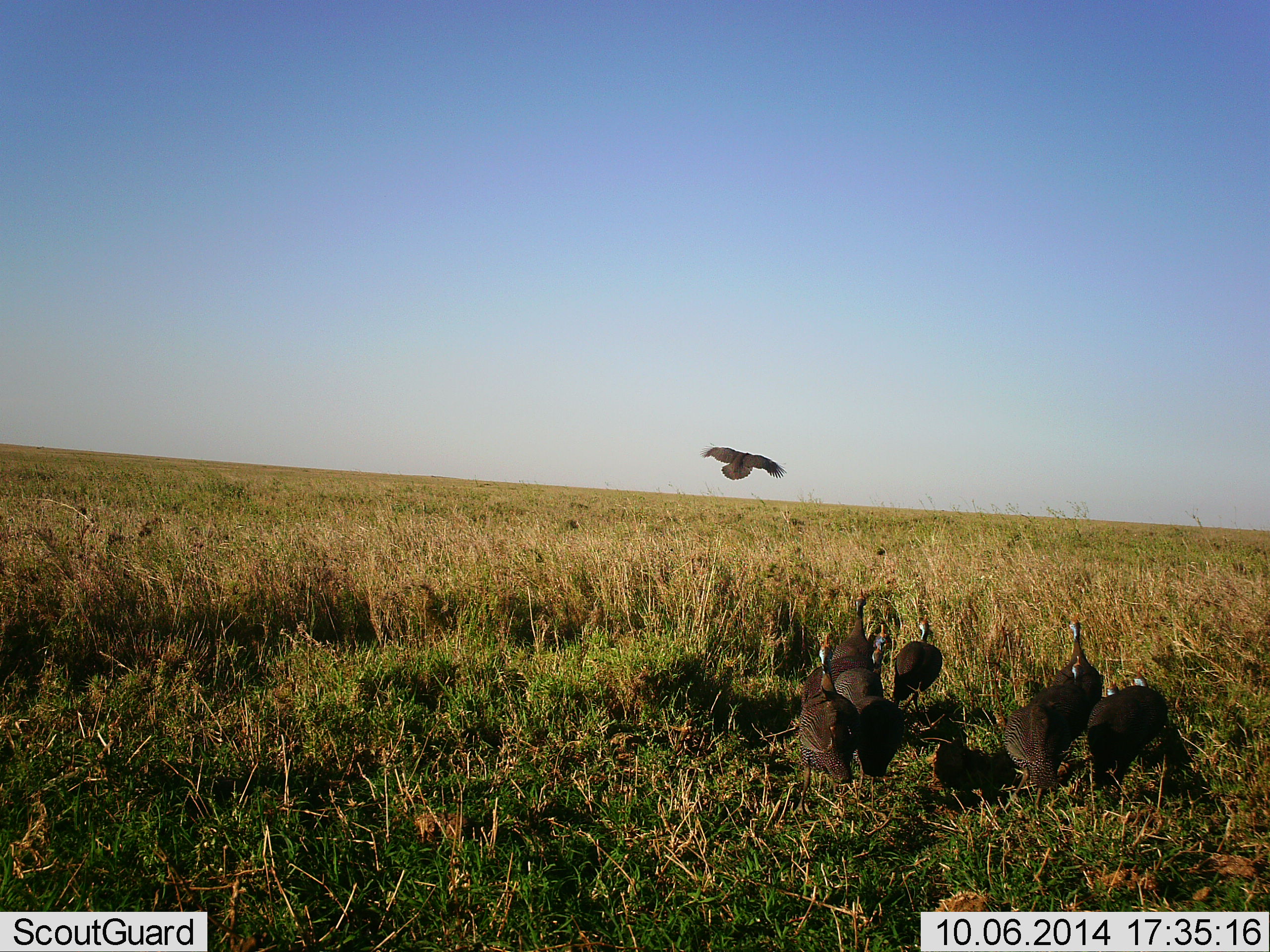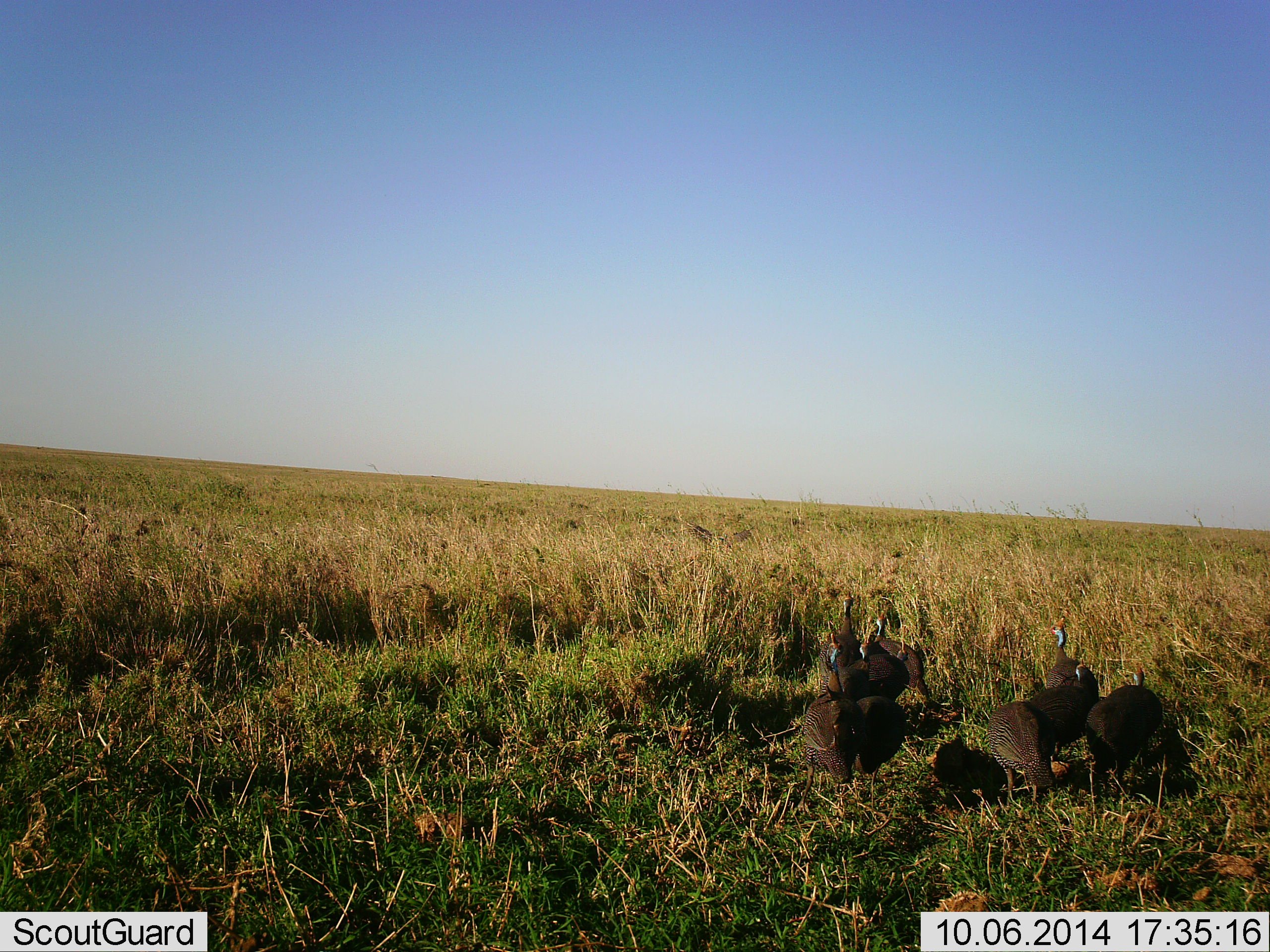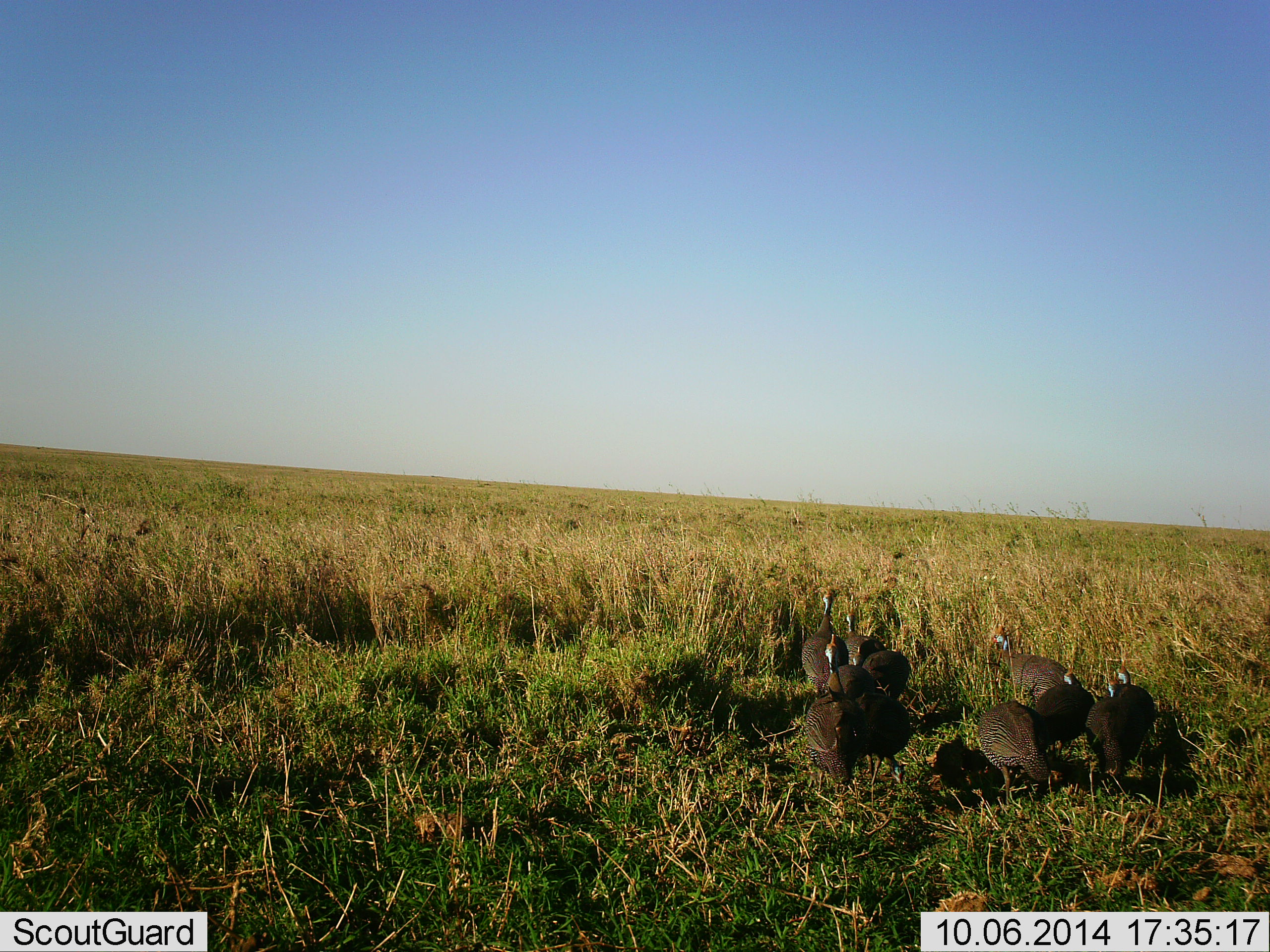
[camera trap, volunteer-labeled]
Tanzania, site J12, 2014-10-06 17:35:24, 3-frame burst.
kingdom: Animalia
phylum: Chordata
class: Aves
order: Galliformes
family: Numididae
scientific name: Numididae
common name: guinea fowl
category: guineafowl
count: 8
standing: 62%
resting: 8%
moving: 38%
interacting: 8%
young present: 0%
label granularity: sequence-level